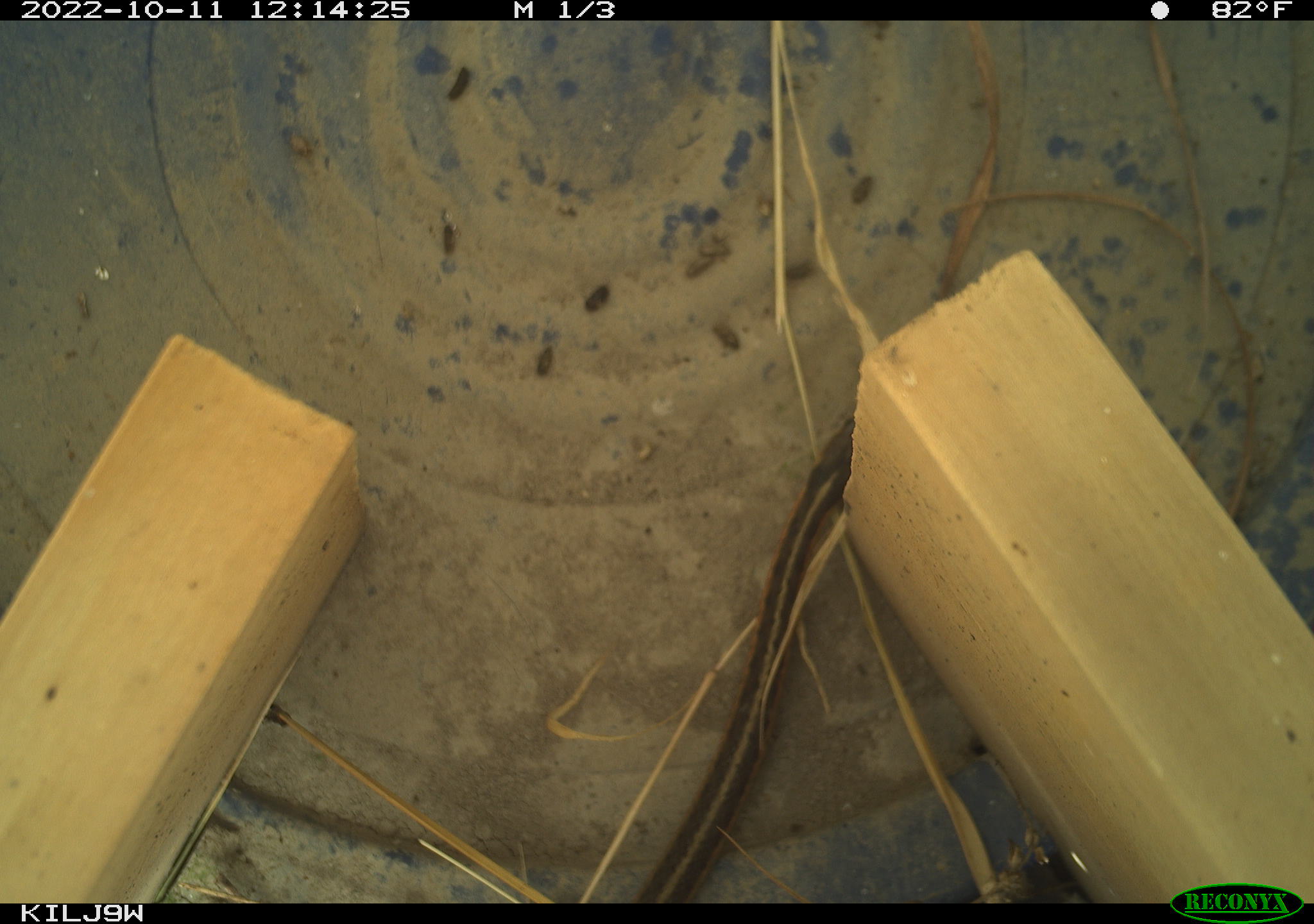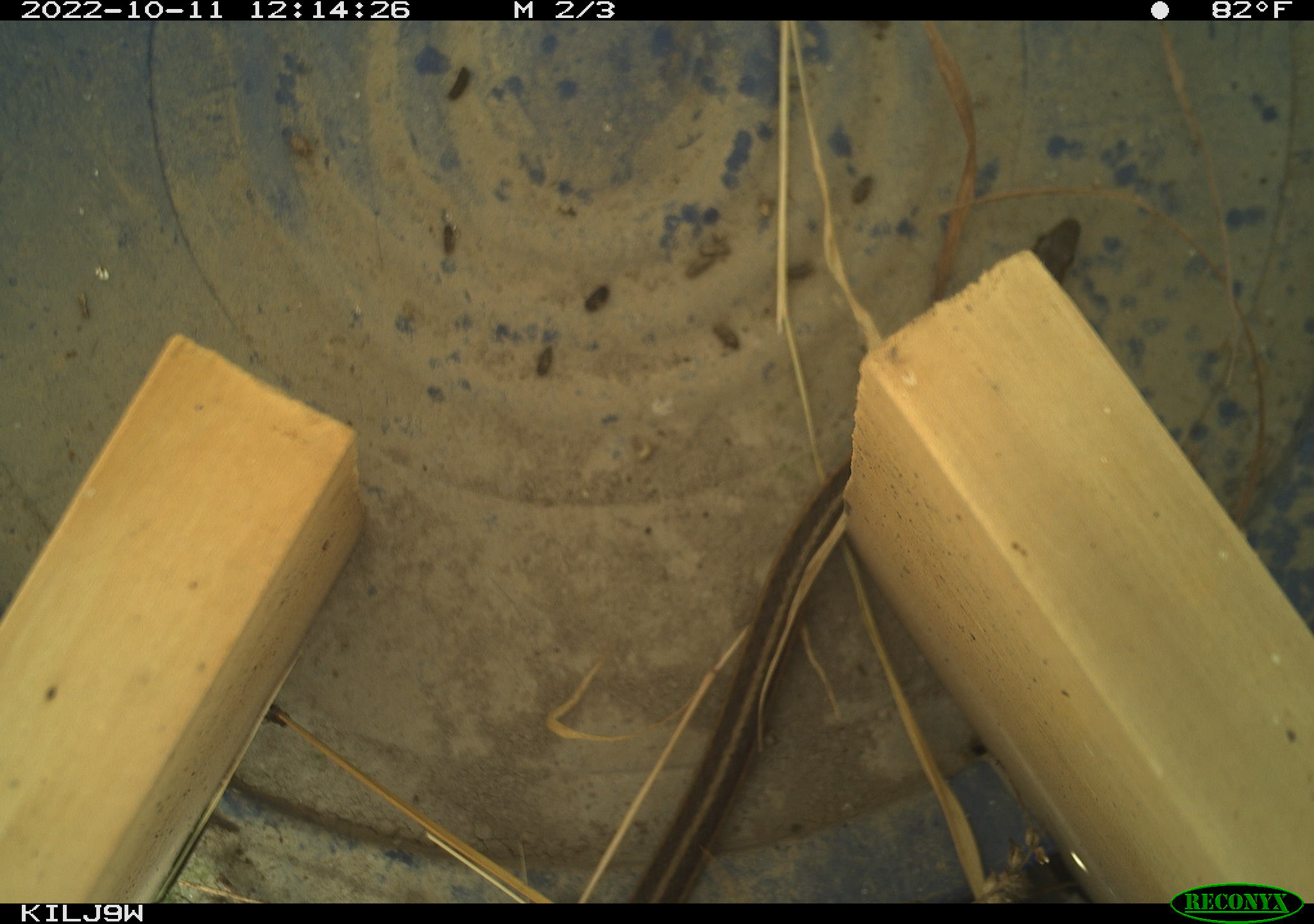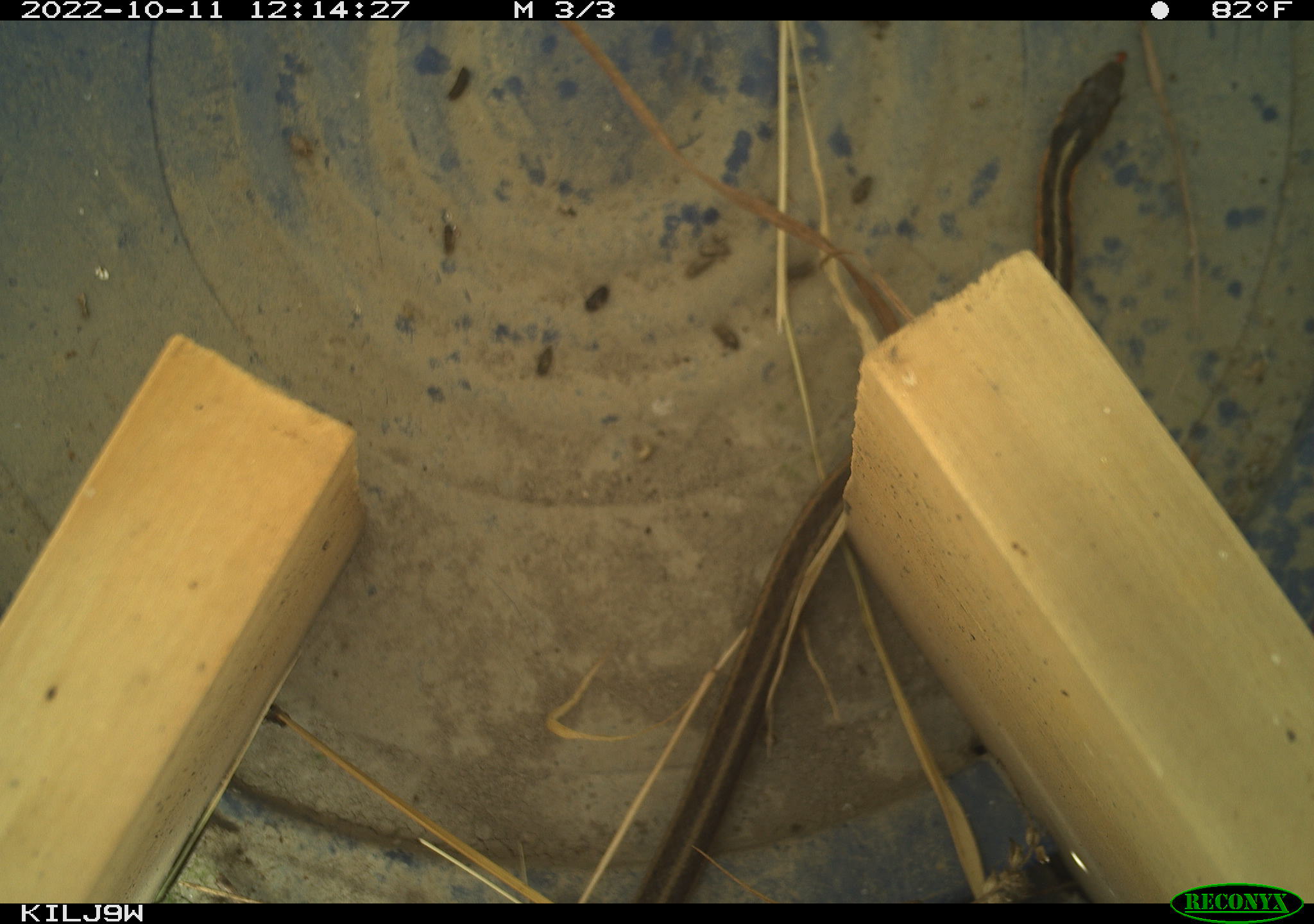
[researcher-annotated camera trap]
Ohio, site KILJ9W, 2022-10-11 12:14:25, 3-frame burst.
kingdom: Animalia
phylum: Chordata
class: Reptilia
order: Squamata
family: Colubridae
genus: Thamnophis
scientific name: Thamnophis sirtalis sirtalis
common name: eastern gartersnake